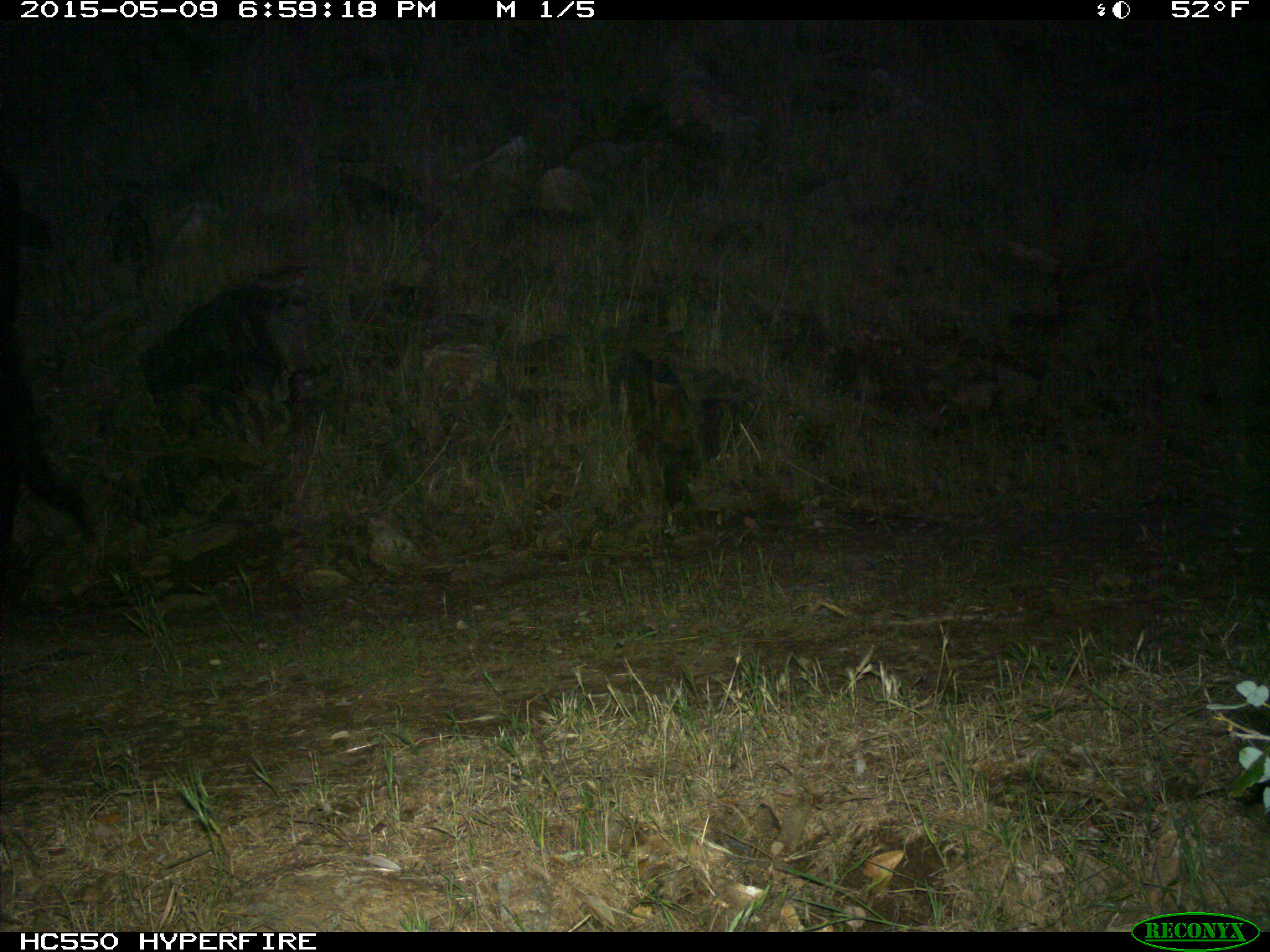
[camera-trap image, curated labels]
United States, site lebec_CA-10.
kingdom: Animalia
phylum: Chordata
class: Mammalia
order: Artiodactyla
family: Bovidae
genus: Bos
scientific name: Bos taurus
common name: domestic cow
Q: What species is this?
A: Bos taurus (domestic cow).